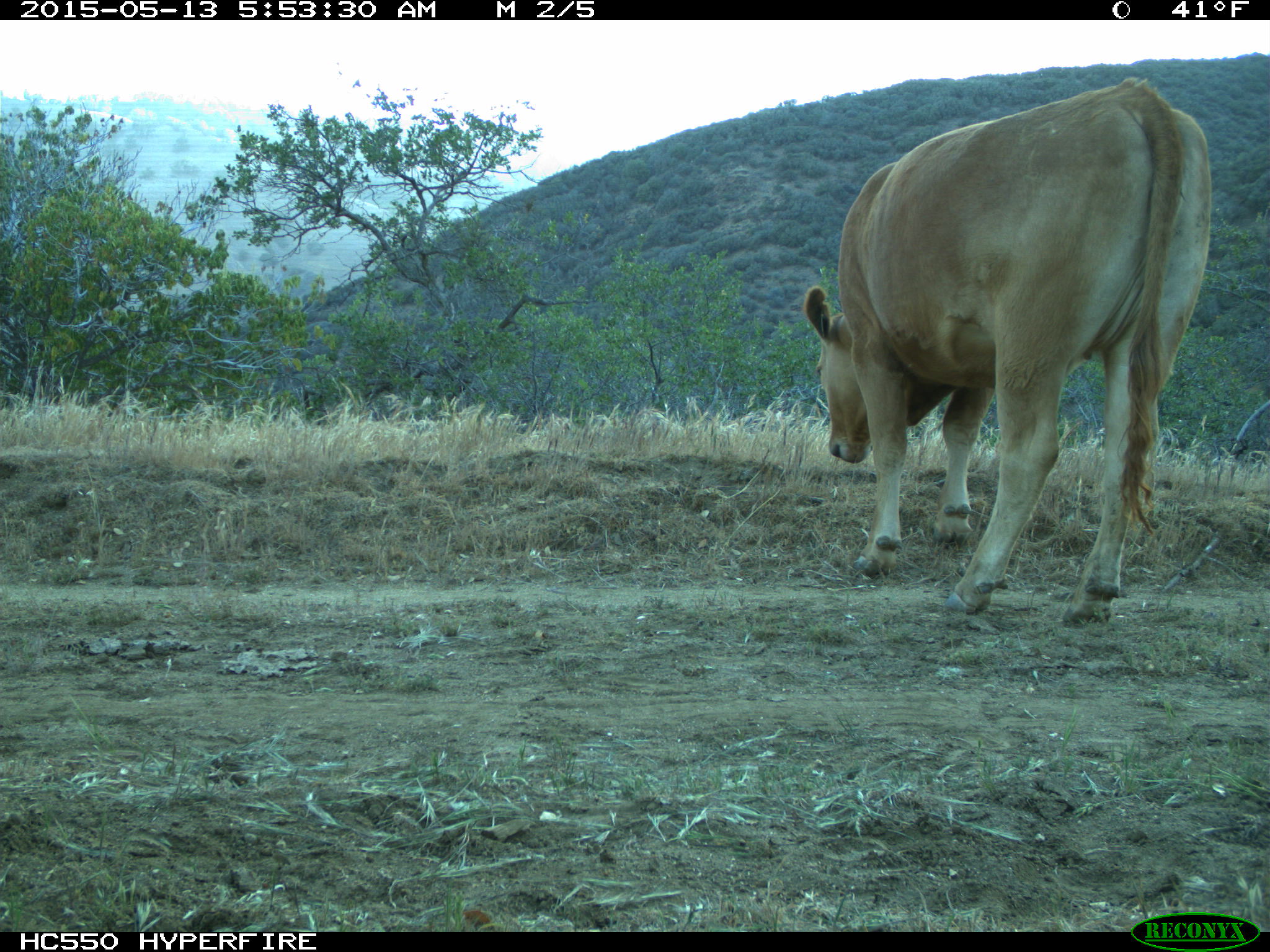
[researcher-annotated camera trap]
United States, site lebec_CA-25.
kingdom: Animalia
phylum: Chordata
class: Mammalia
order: Artiodactyla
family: Bovidae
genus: Bos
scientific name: Bos taurus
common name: domestic cow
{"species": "Bos taurus (domestic cow)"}